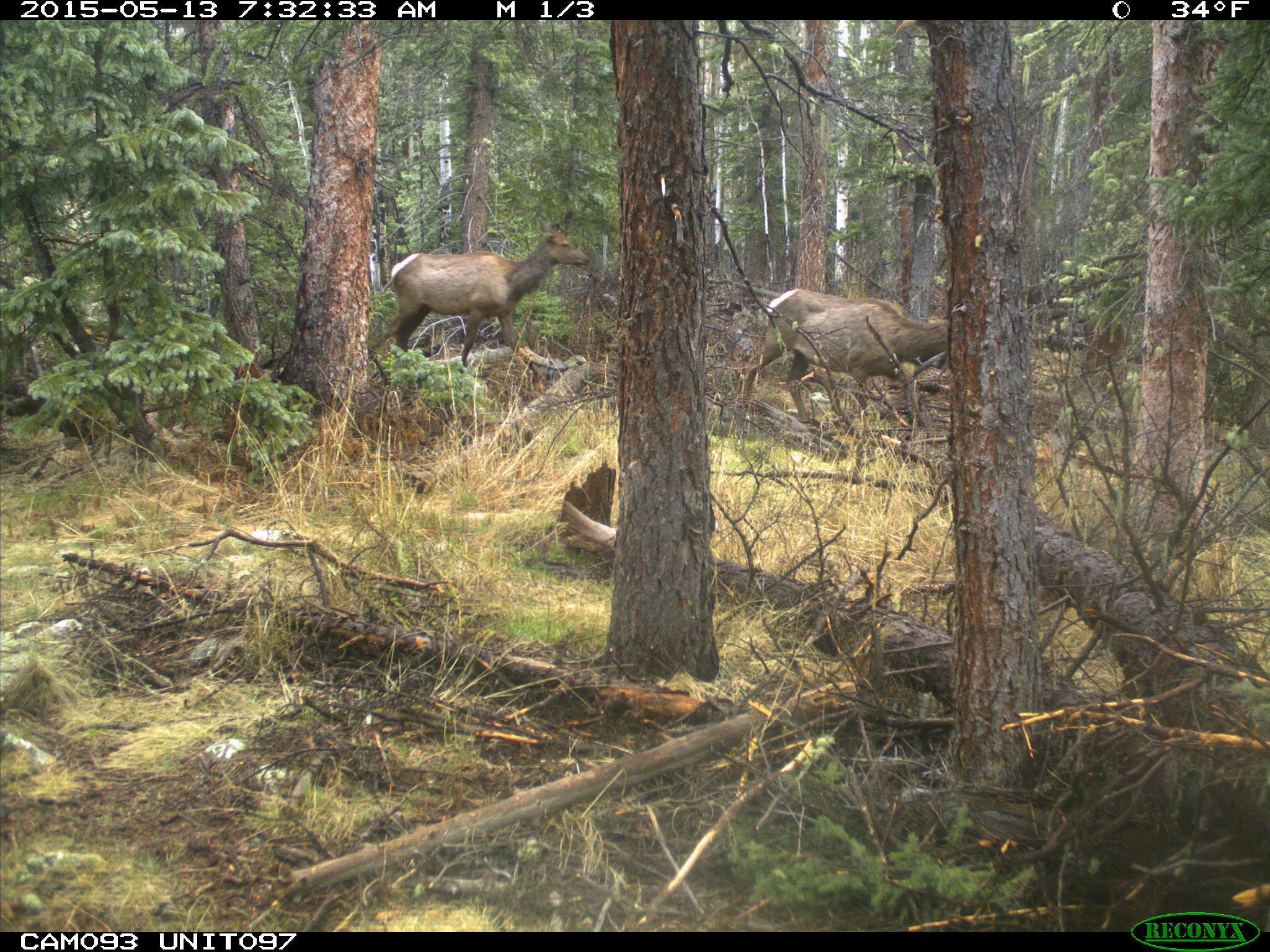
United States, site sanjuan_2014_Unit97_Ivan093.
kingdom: Animalia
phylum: Chordata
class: Mammalia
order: Artiodactyla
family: Cervidae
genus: Cervus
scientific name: Cervus elaphus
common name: red deer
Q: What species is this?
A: Cervus elaphus (red deer).